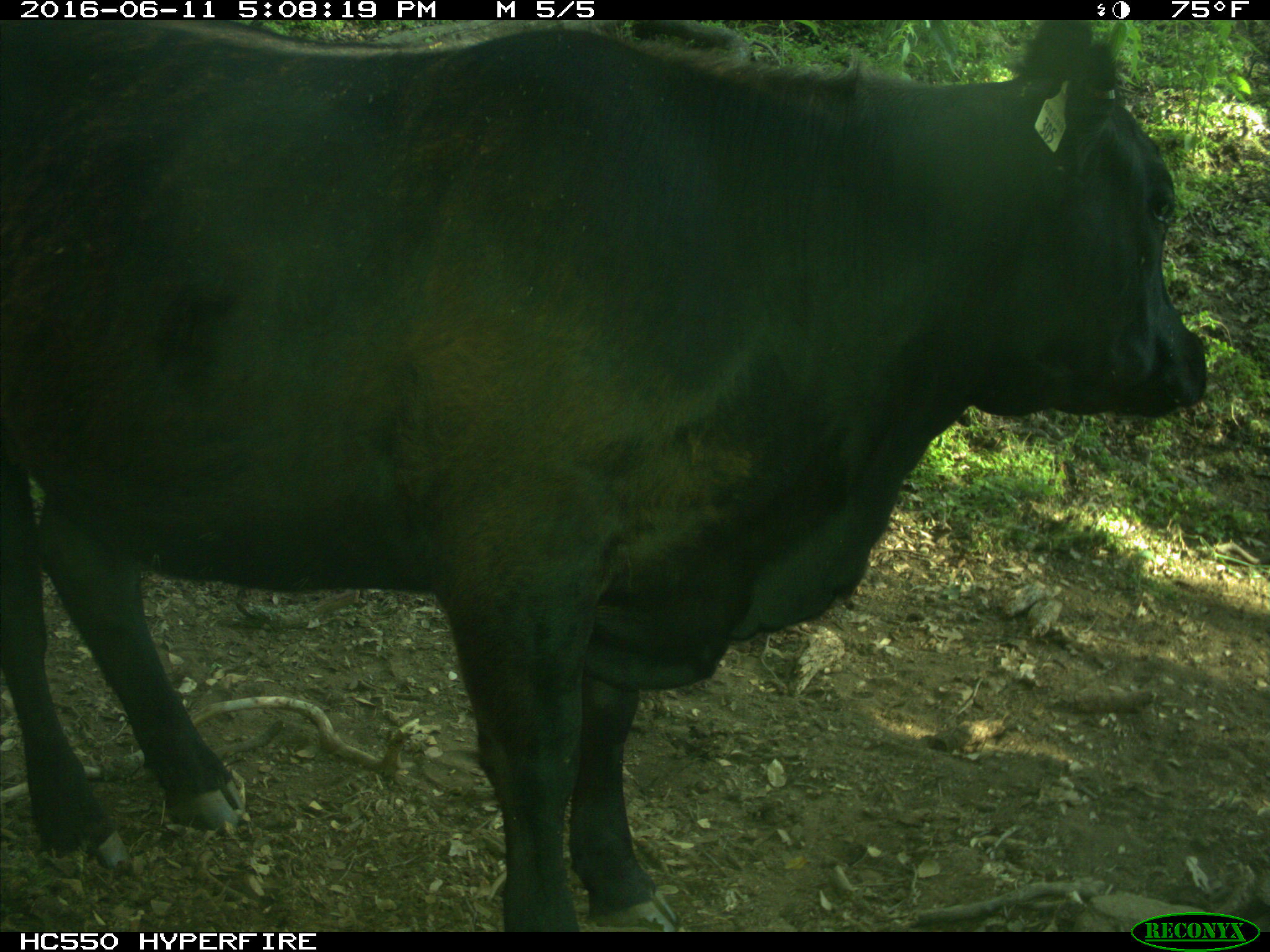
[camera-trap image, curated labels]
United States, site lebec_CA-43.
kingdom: Animalia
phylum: Chordata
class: Mammalia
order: Artiodactyla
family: Bovidae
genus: Bos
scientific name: Bos taurus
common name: domestic cow